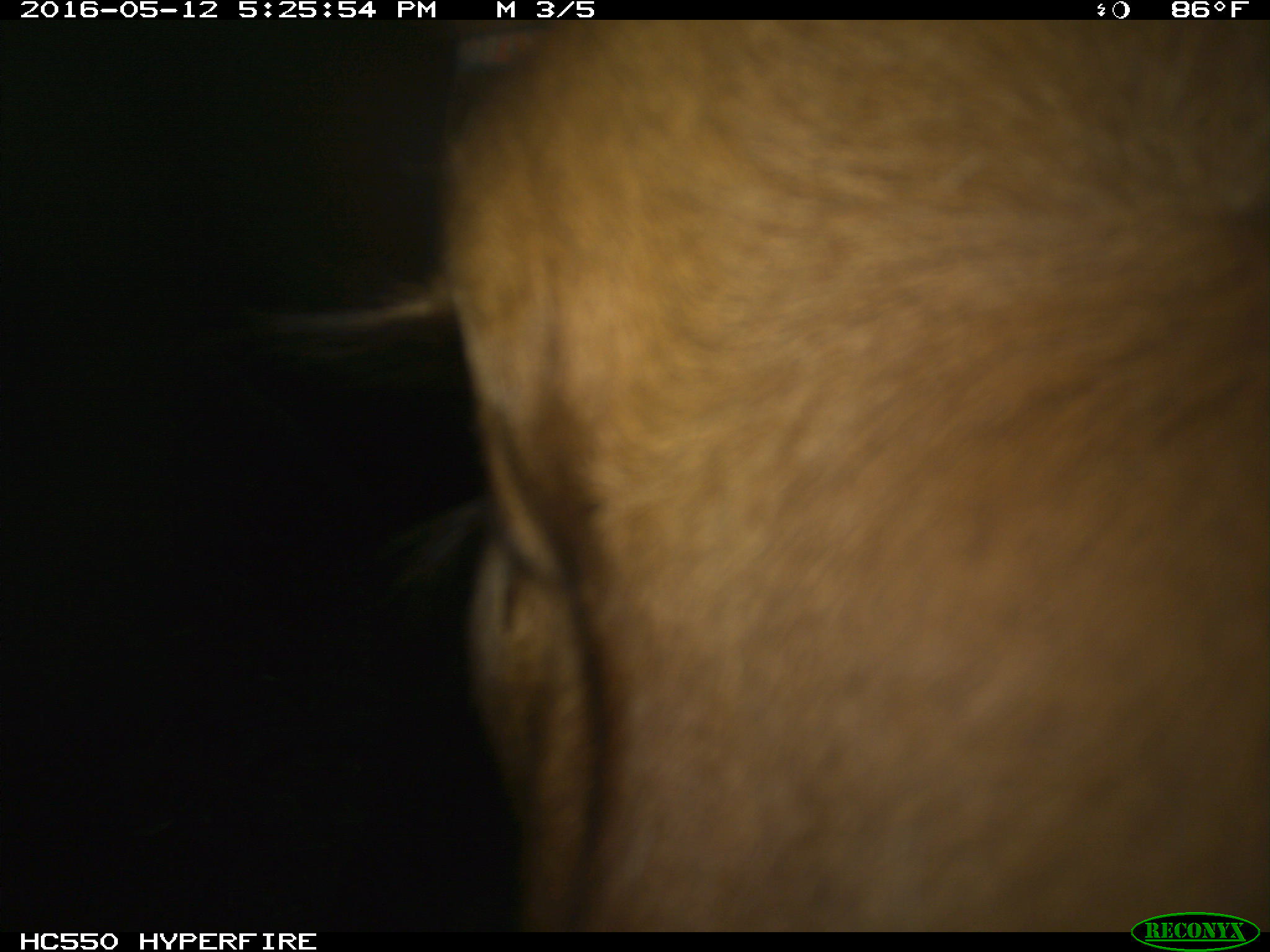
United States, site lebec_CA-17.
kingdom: Animalia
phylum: Chordata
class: Mammalia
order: Artiodactyla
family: Bovidae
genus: Bos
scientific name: Bos taurus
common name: domestic cow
Bos taurus (domestic cow).